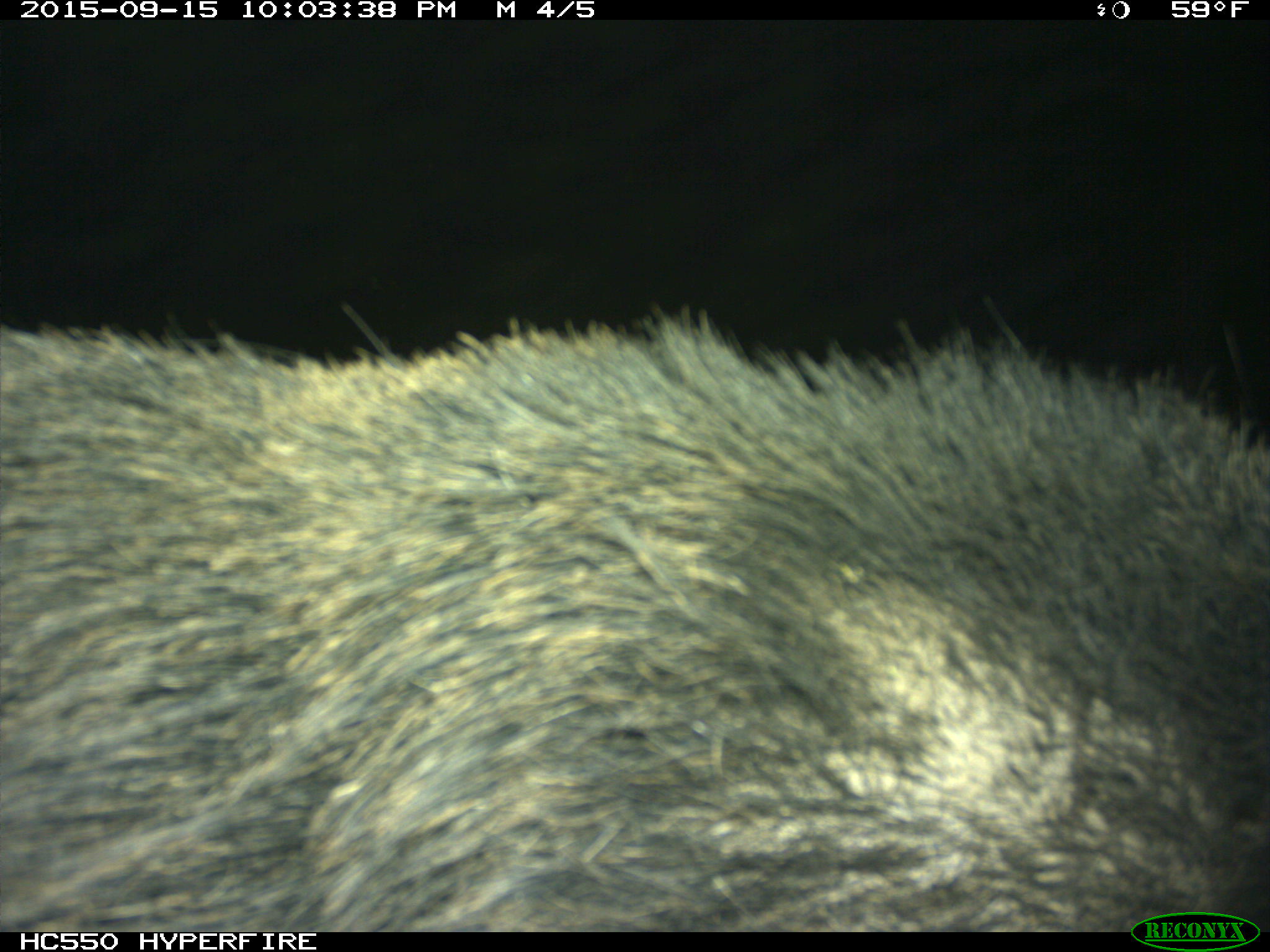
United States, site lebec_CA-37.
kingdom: Animalia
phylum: Chordata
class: Mammalia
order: Artiodactyla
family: Suidae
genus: Sus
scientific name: Sus scrofa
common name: wild boar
Sus scrofa (wild boar).